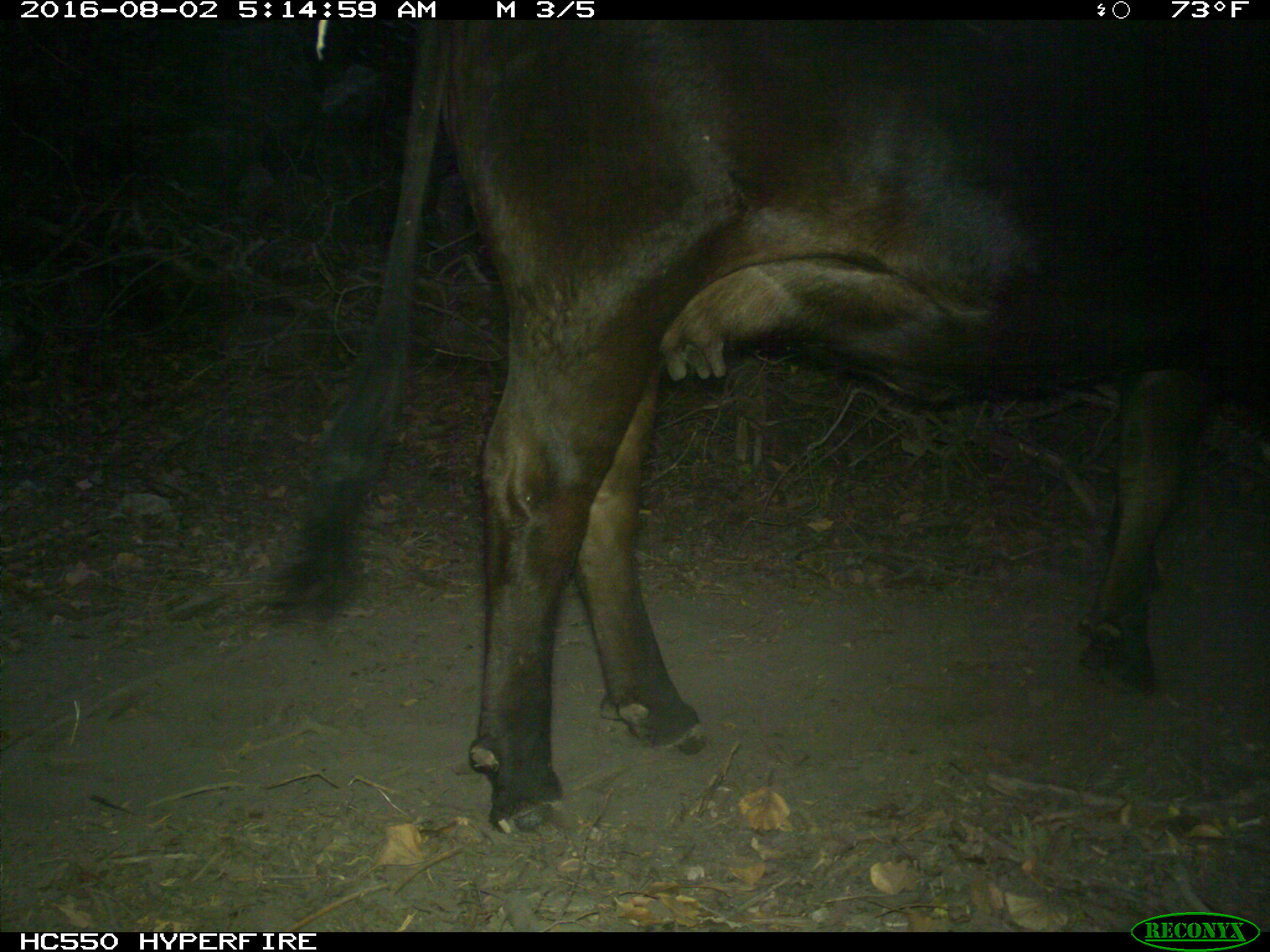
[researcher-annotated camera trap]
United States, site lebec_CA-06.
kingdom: Animalia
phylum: Chordata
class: Mammalia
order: Artiodactyla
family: Bovidae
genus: Bos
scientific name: Bos taurus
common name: domestic cow